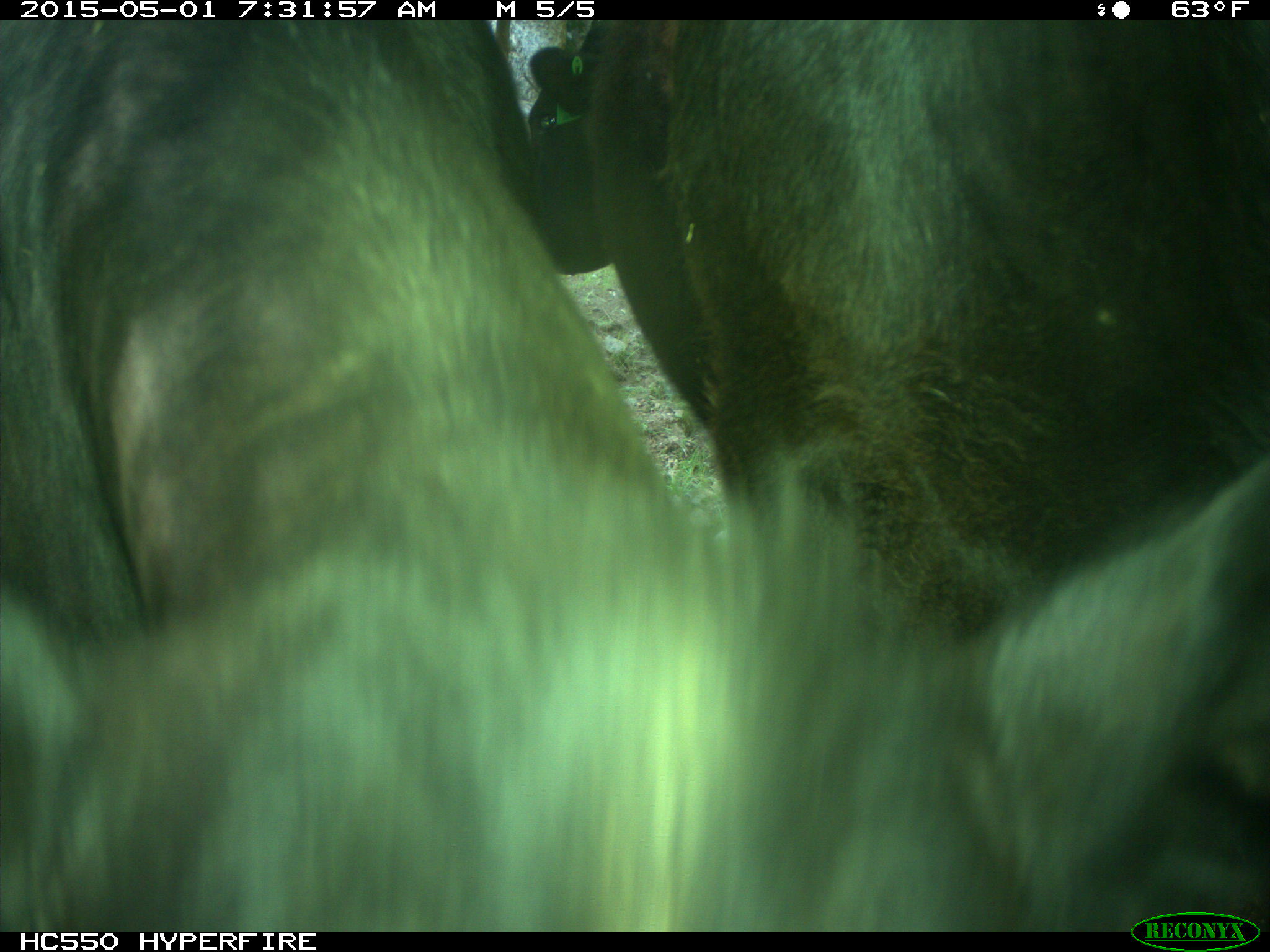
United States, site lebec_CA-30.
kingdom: Animalia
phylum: Chordata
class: Mammalia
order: Artiodactyla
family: Bovidae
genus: Bos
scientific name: Bos taurus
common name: domestic cow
Bos taurus (domestic cow).